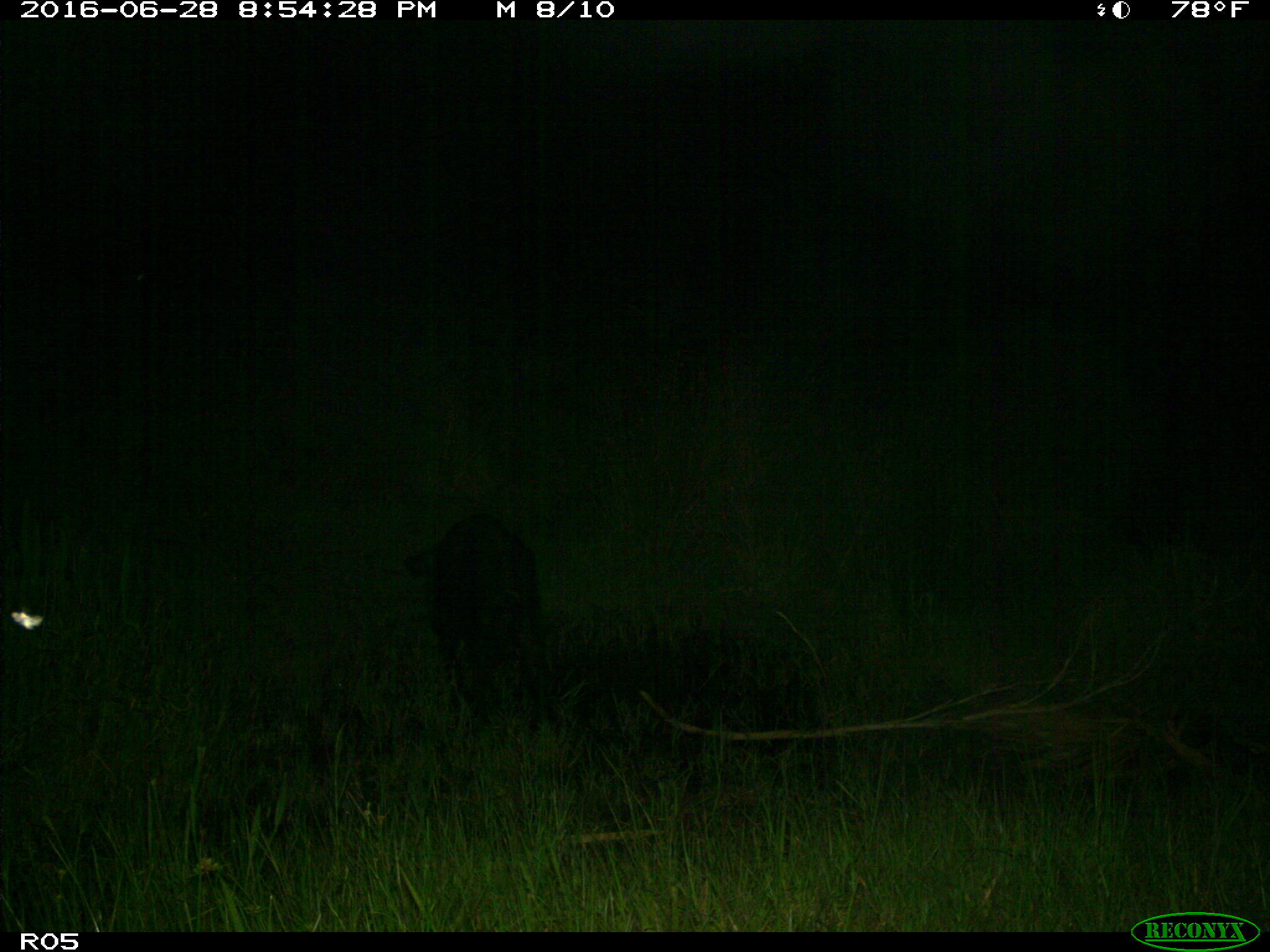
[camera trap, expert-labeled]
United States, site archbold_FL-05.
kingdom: Animalia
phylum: Chordata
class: Mammalia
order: Artiodactyla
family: Suidae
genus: Sus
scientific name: Sus scrofa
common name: wild boar